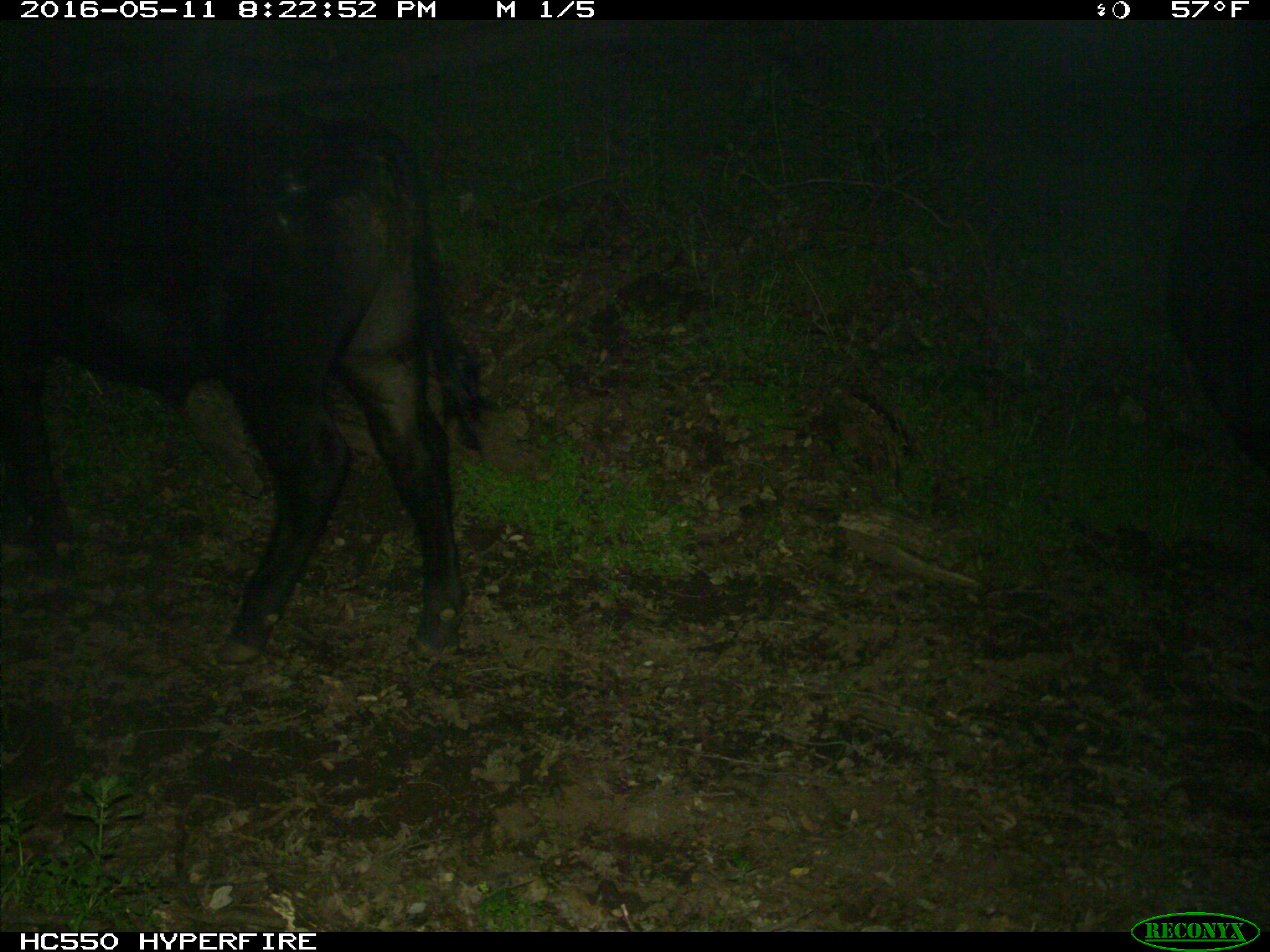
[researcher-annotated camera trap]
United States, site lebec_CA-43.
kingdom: Animalia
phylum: Chordata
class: Mammalia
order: Artiodactyla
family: Bovidae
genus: Bos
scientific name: Bos taurus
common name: domestic cow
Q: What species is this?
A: Bos taurus (domestic cow).